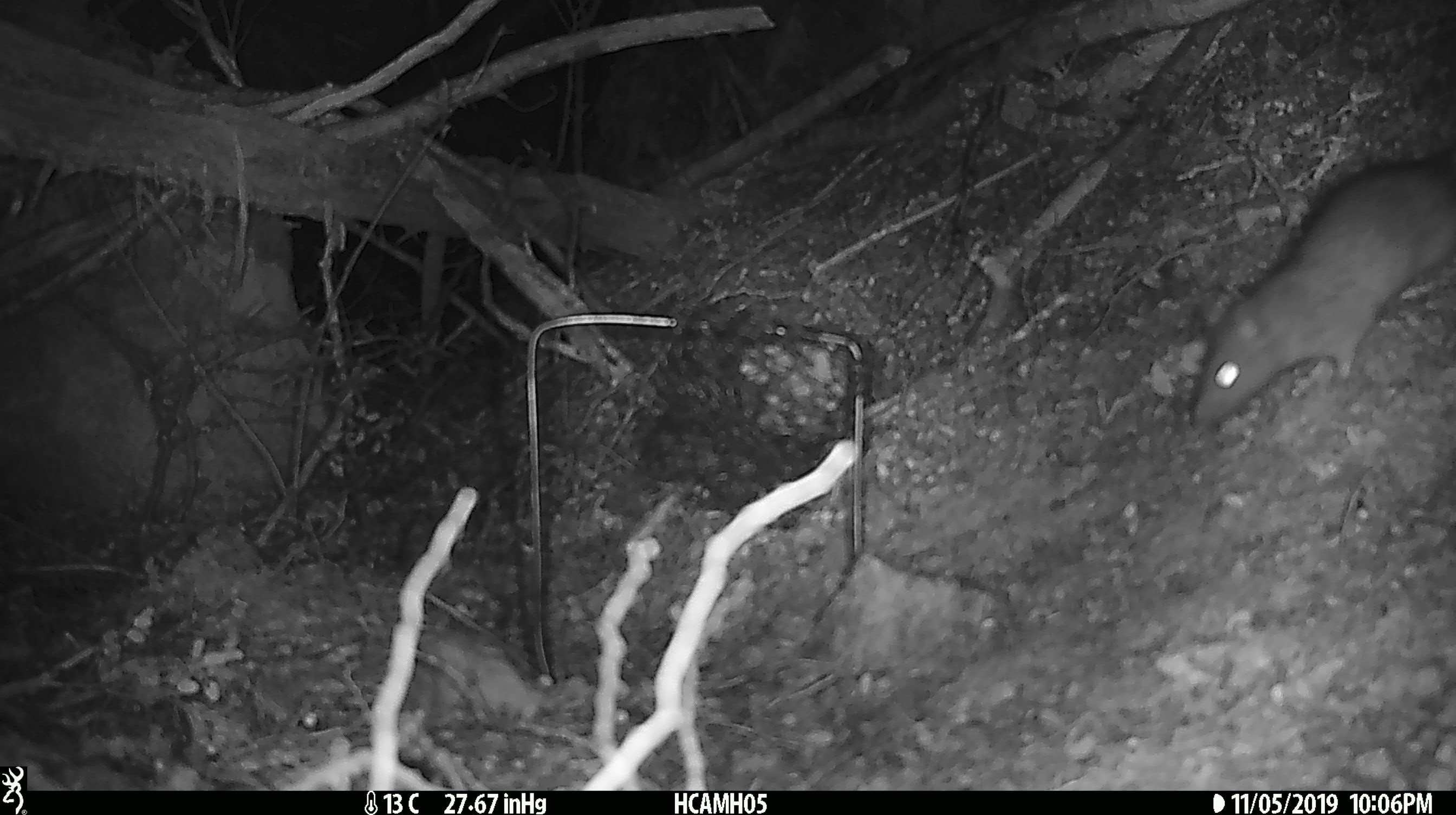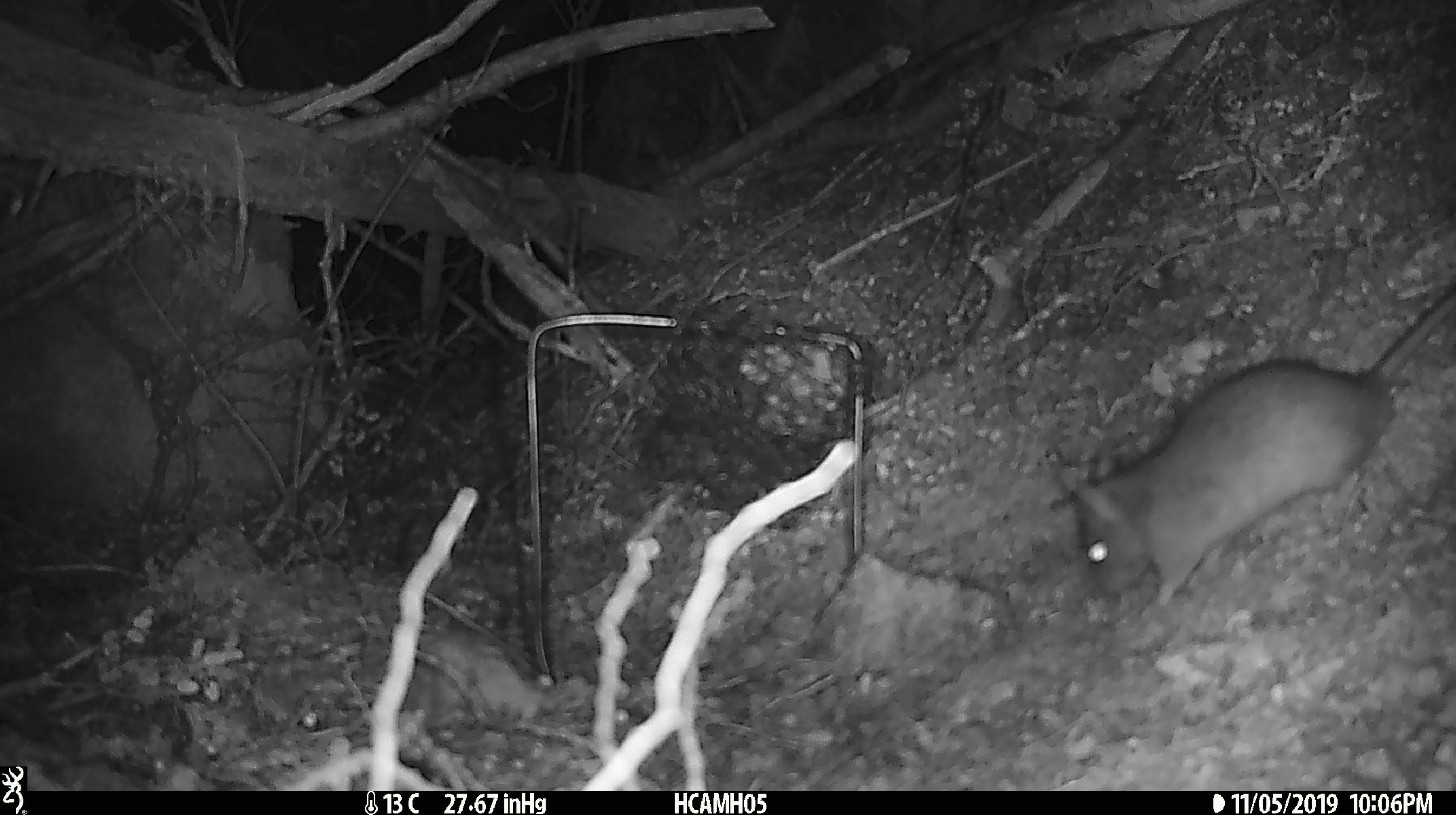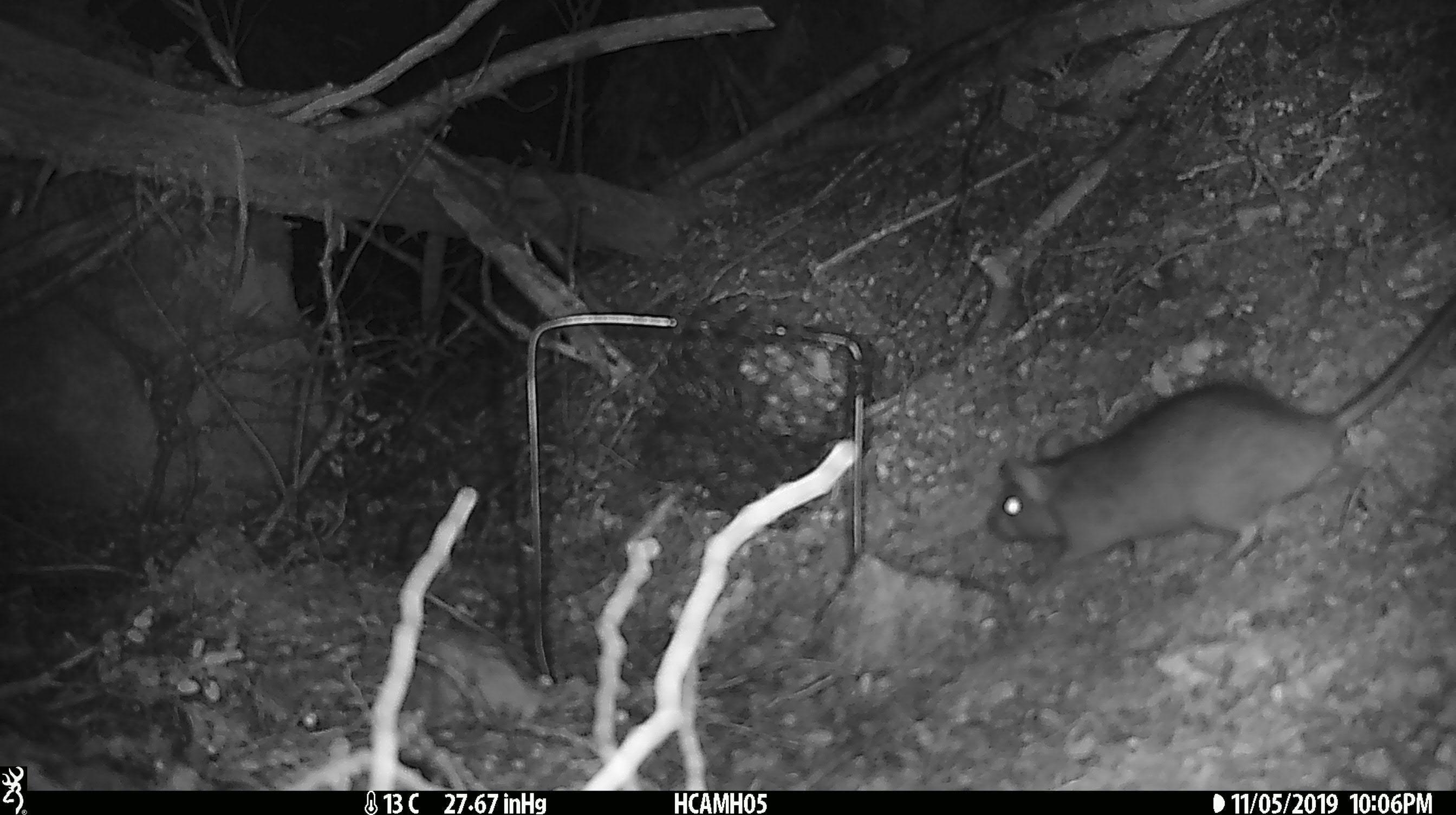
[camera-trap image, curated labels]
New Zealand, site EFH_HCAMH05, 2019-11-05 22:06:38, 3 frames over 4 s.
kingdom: Animalia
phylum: Chordata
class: Mammalia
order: Rodentia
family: Muridae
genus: Rattus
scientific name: Rattus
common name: rat